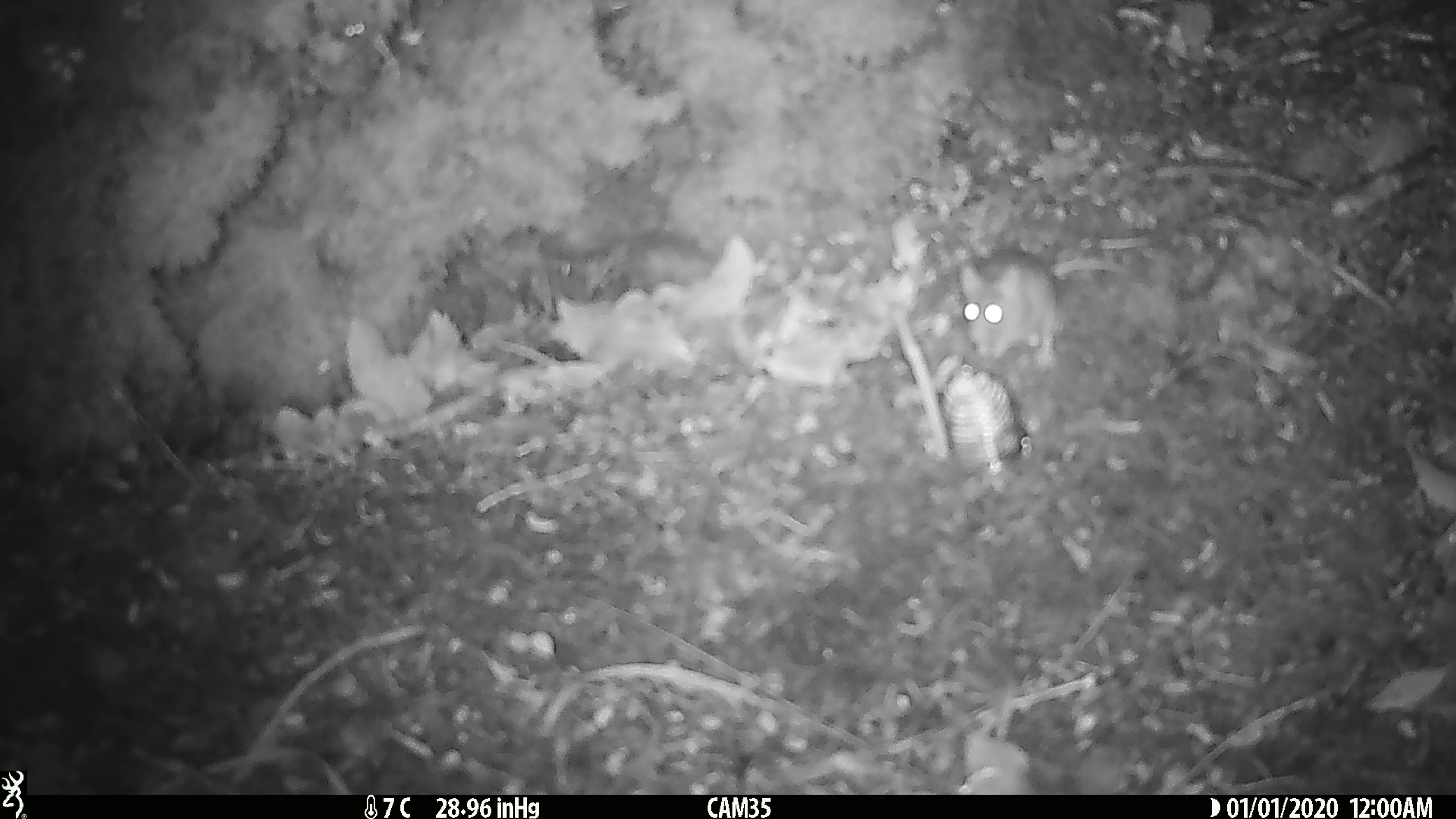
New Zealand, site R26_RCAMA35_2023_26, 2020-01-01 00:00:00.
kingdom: Animalia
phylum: Chordata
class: Mammalia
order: Rodentia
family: Muridae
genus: Mus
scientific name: Mus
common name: mouse